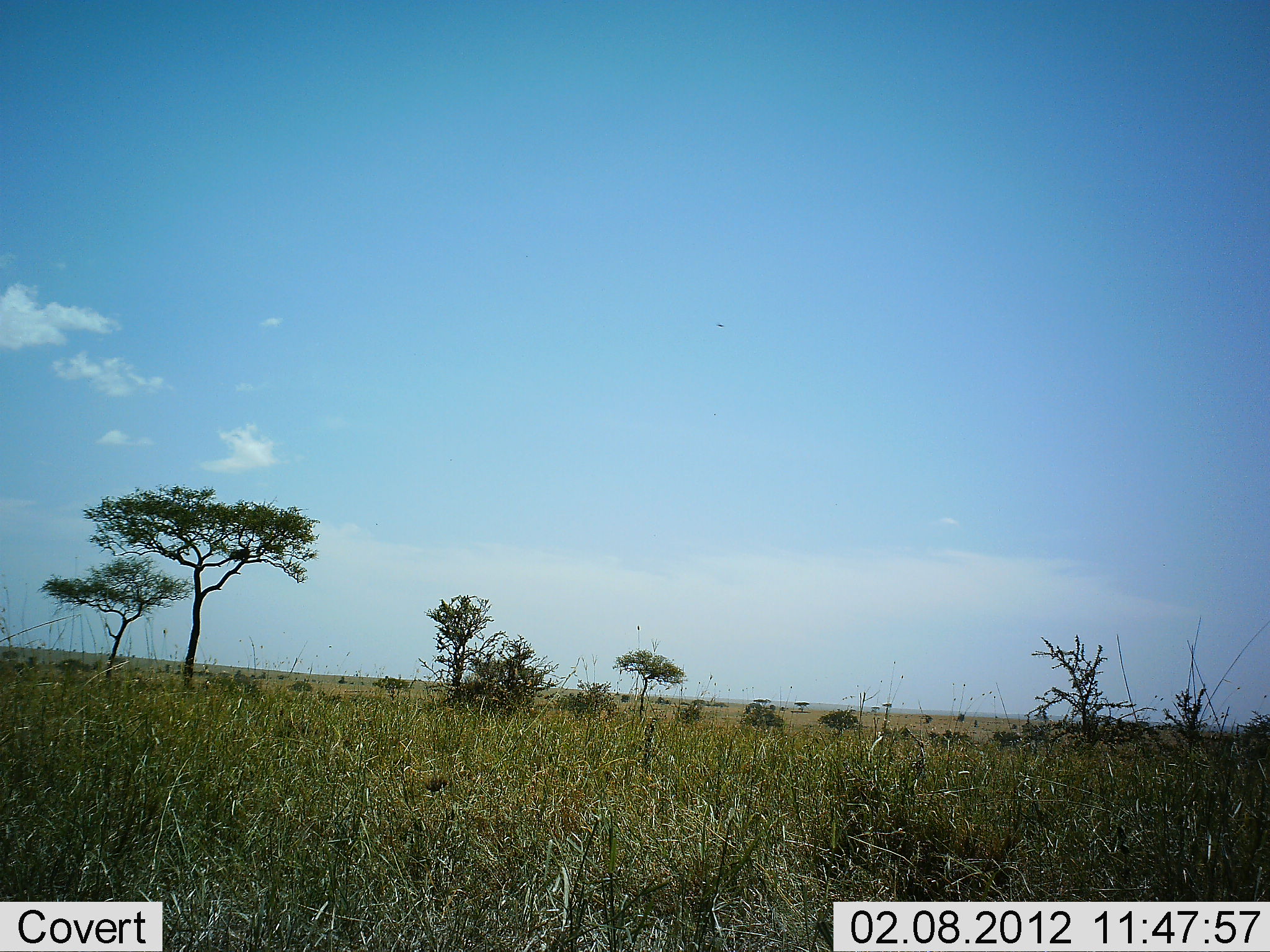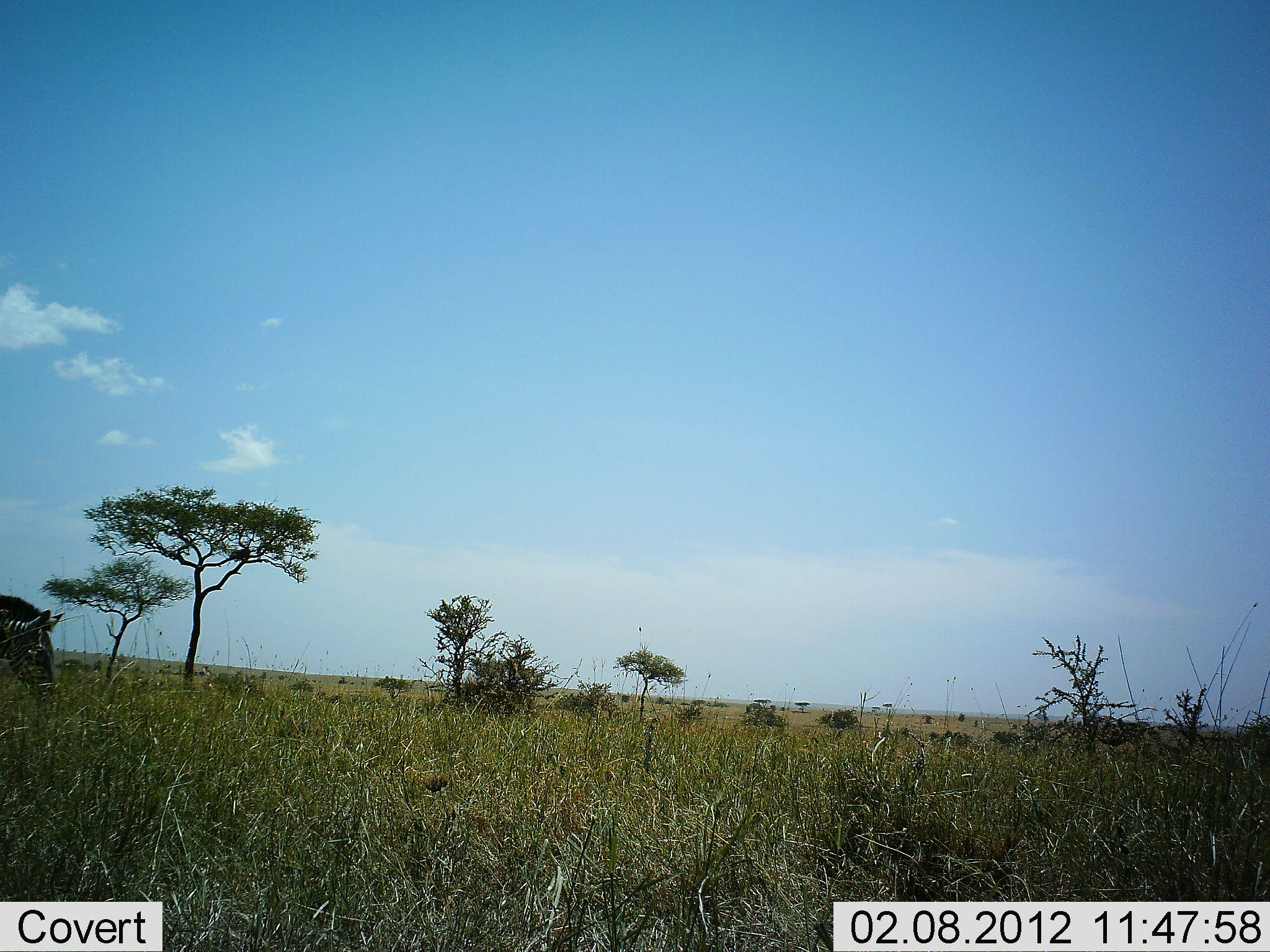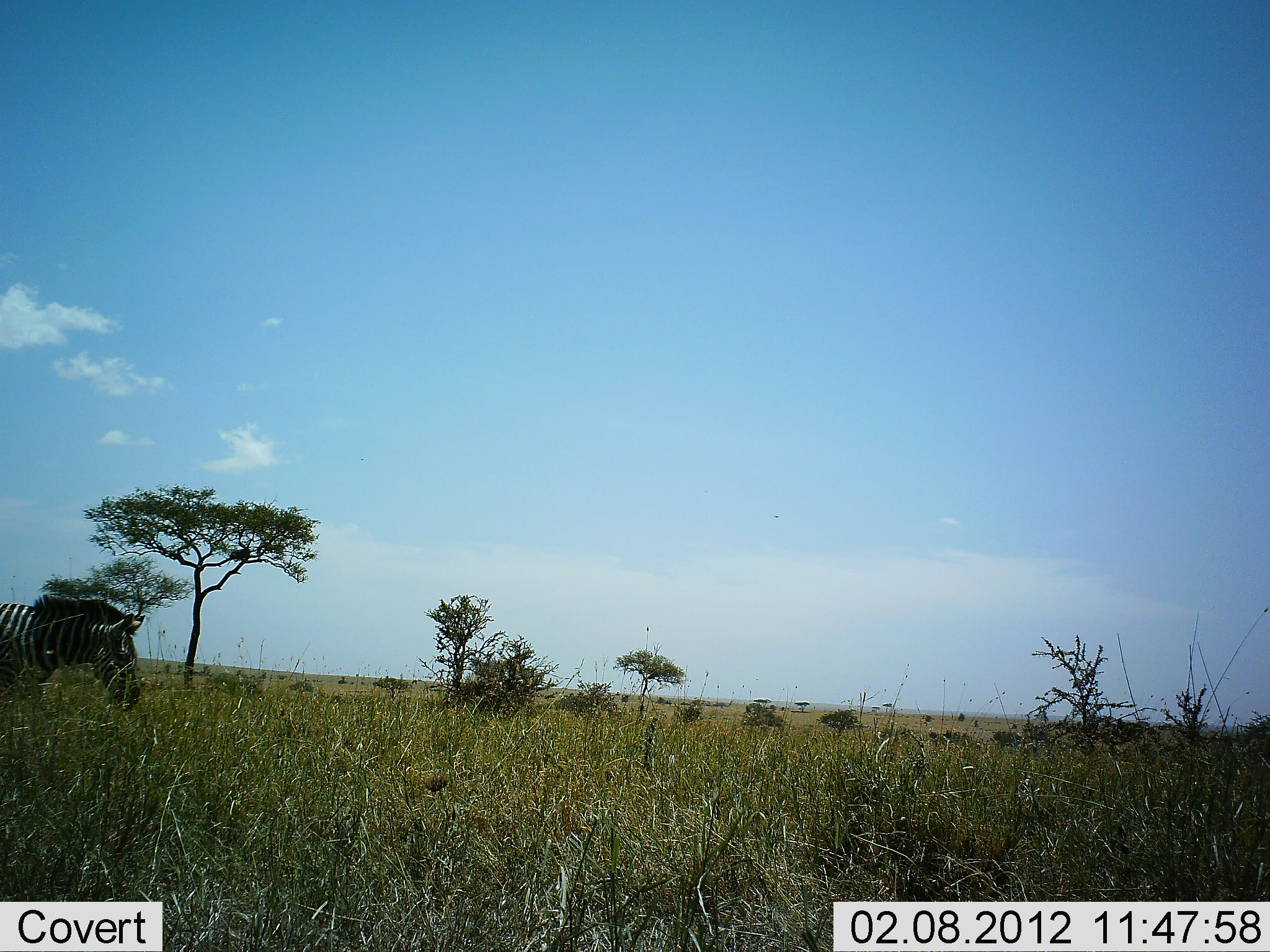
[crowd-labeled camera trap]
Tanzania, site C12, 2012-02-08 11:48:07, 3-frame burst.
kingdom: Animalia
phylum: Chordata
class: Mammalia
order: Perissodactyla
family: Equidae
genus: Equus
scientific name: Equus quagga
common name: plains zebra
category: zebra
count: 1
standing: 4%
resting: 0%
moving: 91%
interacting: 0%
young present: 0%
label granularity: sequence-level